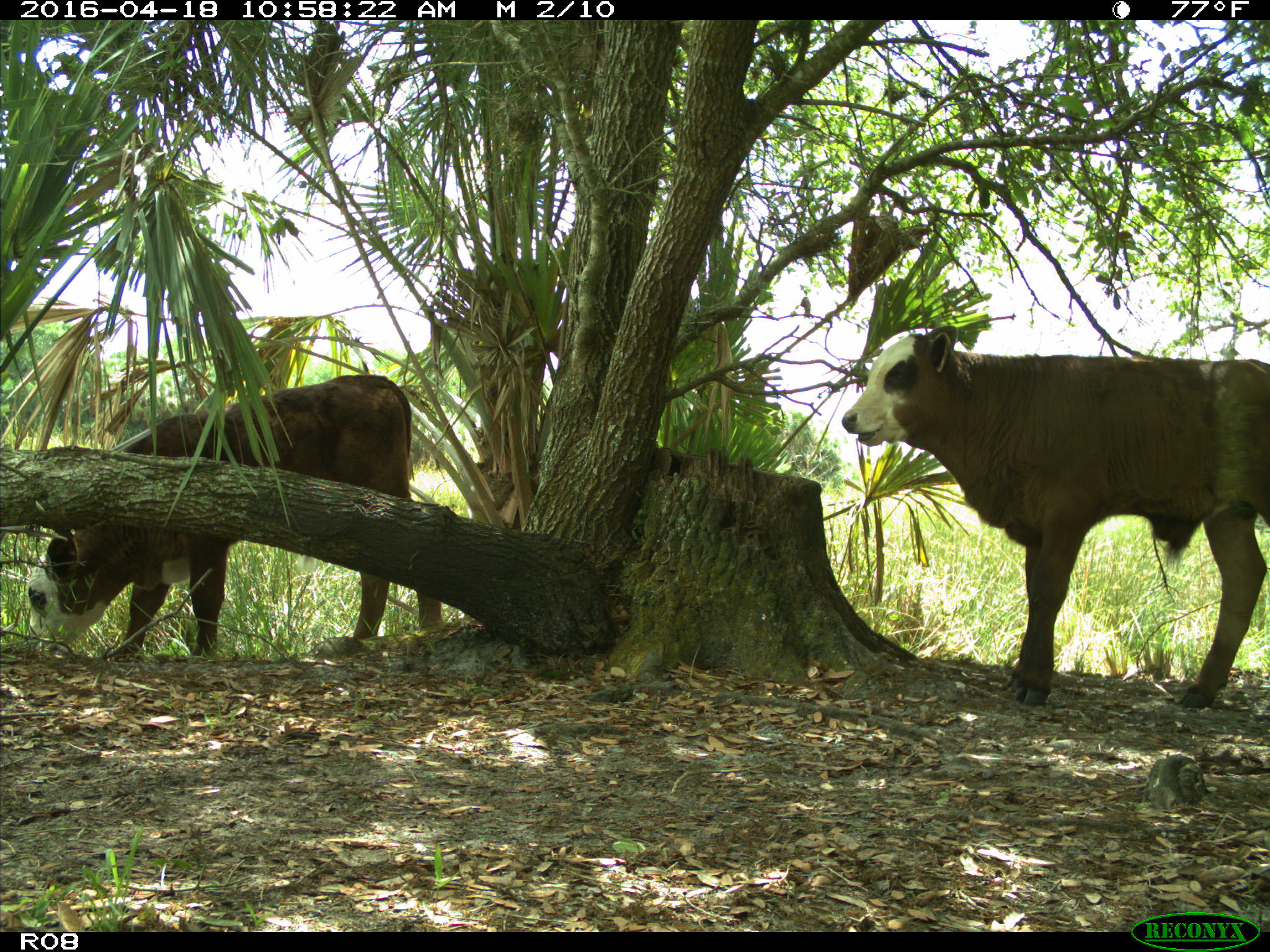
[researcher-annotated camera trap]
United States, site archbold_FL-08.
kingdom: Animalia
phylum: Chordata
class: Mammalia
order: Artiodactyla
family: Bovidae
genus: Bos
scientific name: Bos taurus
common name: domestic cow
Bos taurus (domestic cow).